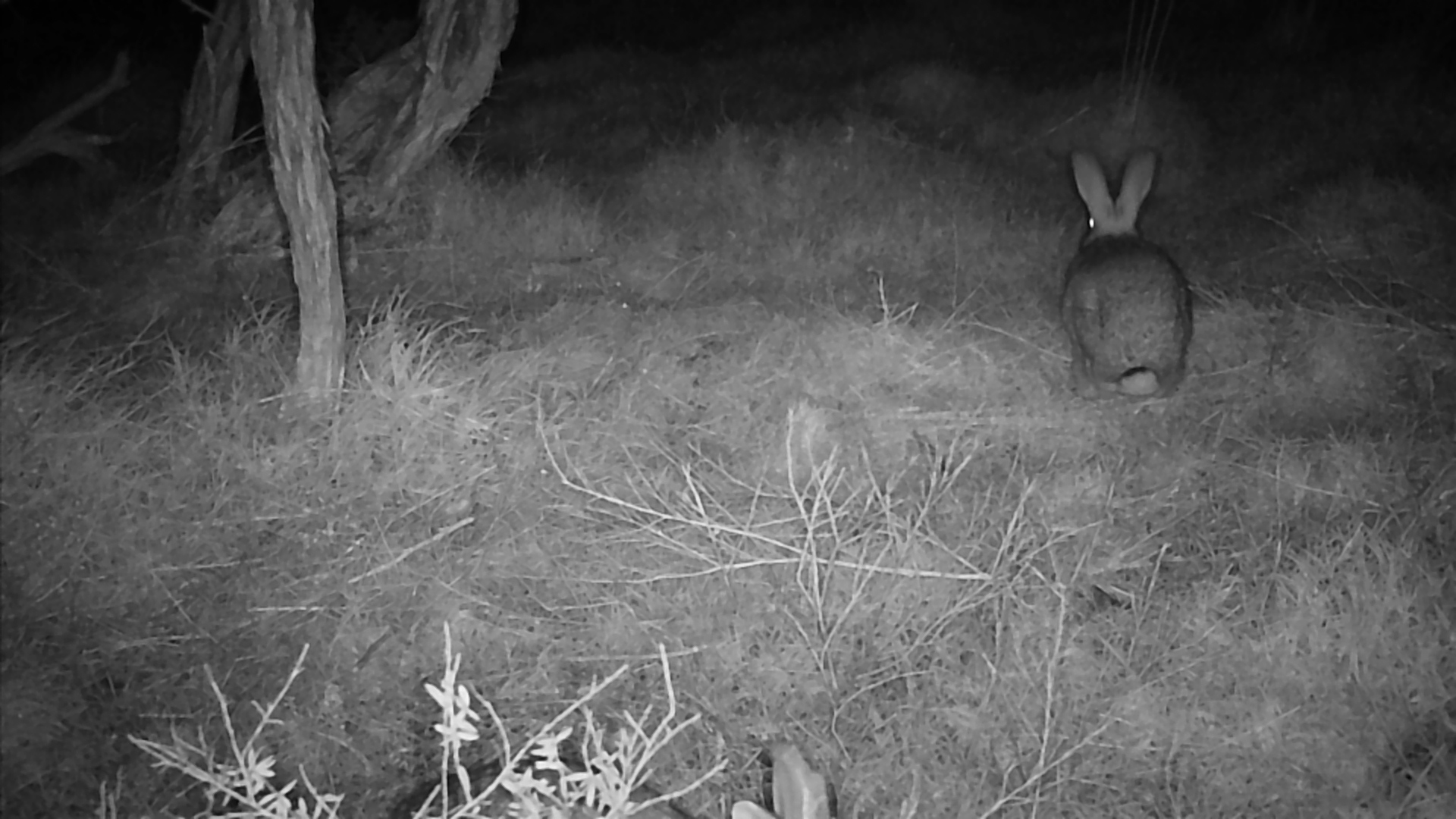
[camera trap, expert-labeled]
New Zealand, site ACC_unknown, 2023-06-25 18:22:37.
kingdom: Animalia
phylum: Chordata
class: Mammalia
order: Lagomorpha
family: Leporidae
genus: Oryctolagus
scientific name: Oryctolagus cuniculus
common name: european rabbit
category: rabbit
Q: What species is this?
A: Rabbit (european rabbit) (Oryctolagus cuniculus).